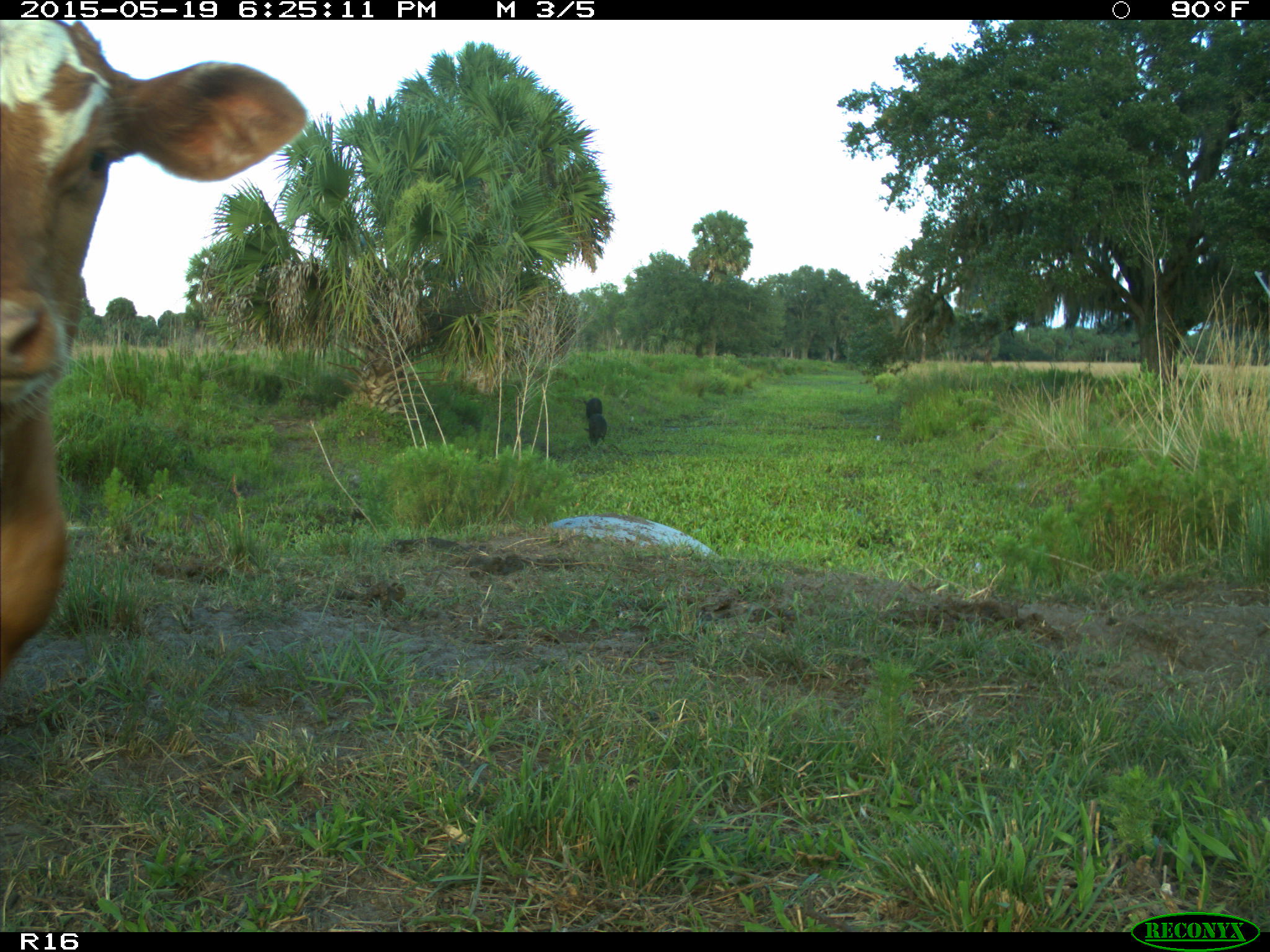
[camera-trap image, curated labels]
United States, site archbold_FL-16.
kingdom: Animalia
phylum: Chordata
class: Mammalia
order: Artiodactyla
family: Bovidae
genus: Bos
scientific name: Bos taurus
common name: domestic cow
Bos taurus (domestic cow).